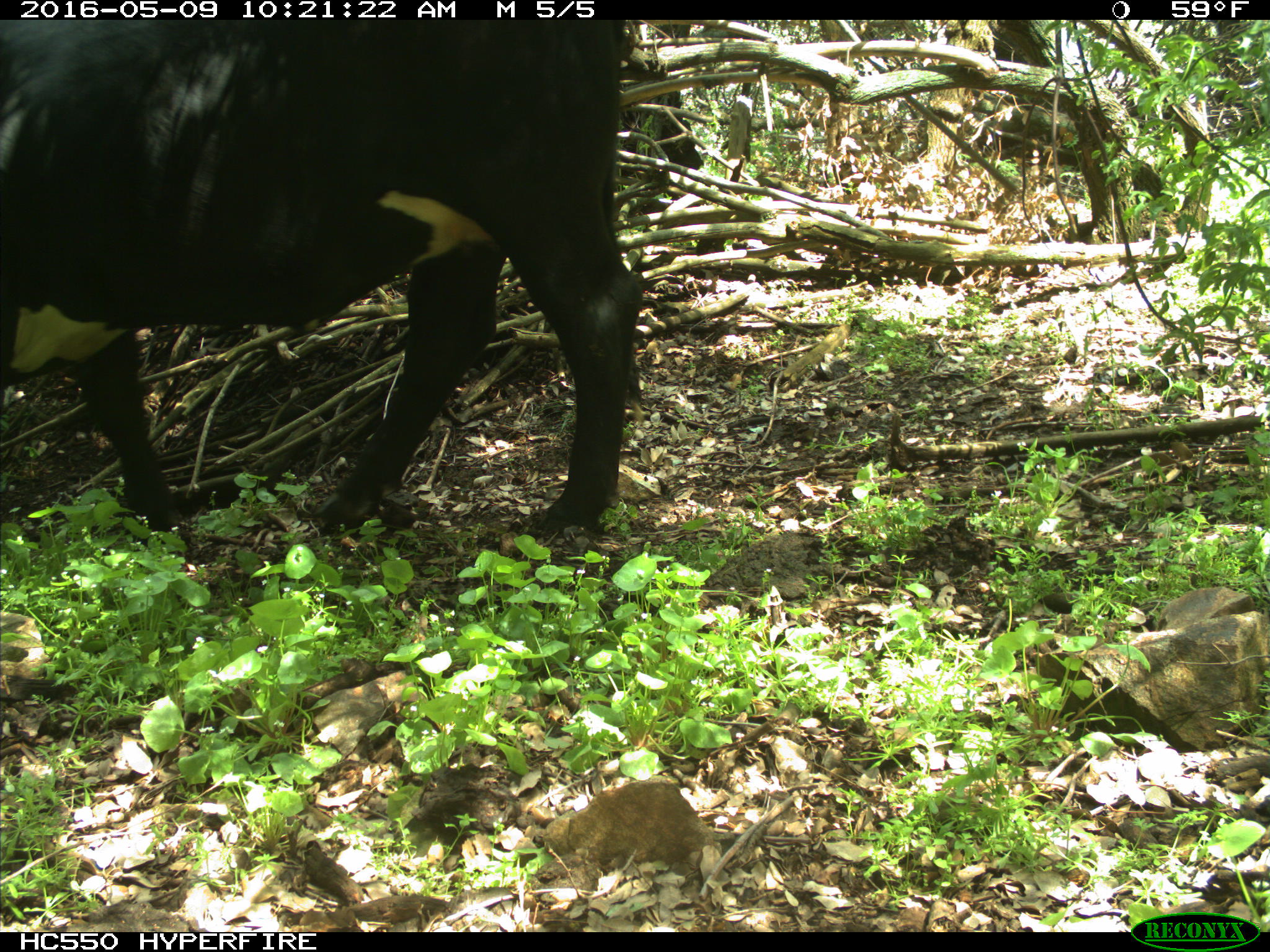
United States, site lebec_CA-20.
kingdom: Animalia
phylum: Chordata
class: Mammalia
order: Artiodactyla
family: Bovidae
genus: Bos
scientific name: Bos taurus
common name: domestic cow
Bos taurus (domestic cow).